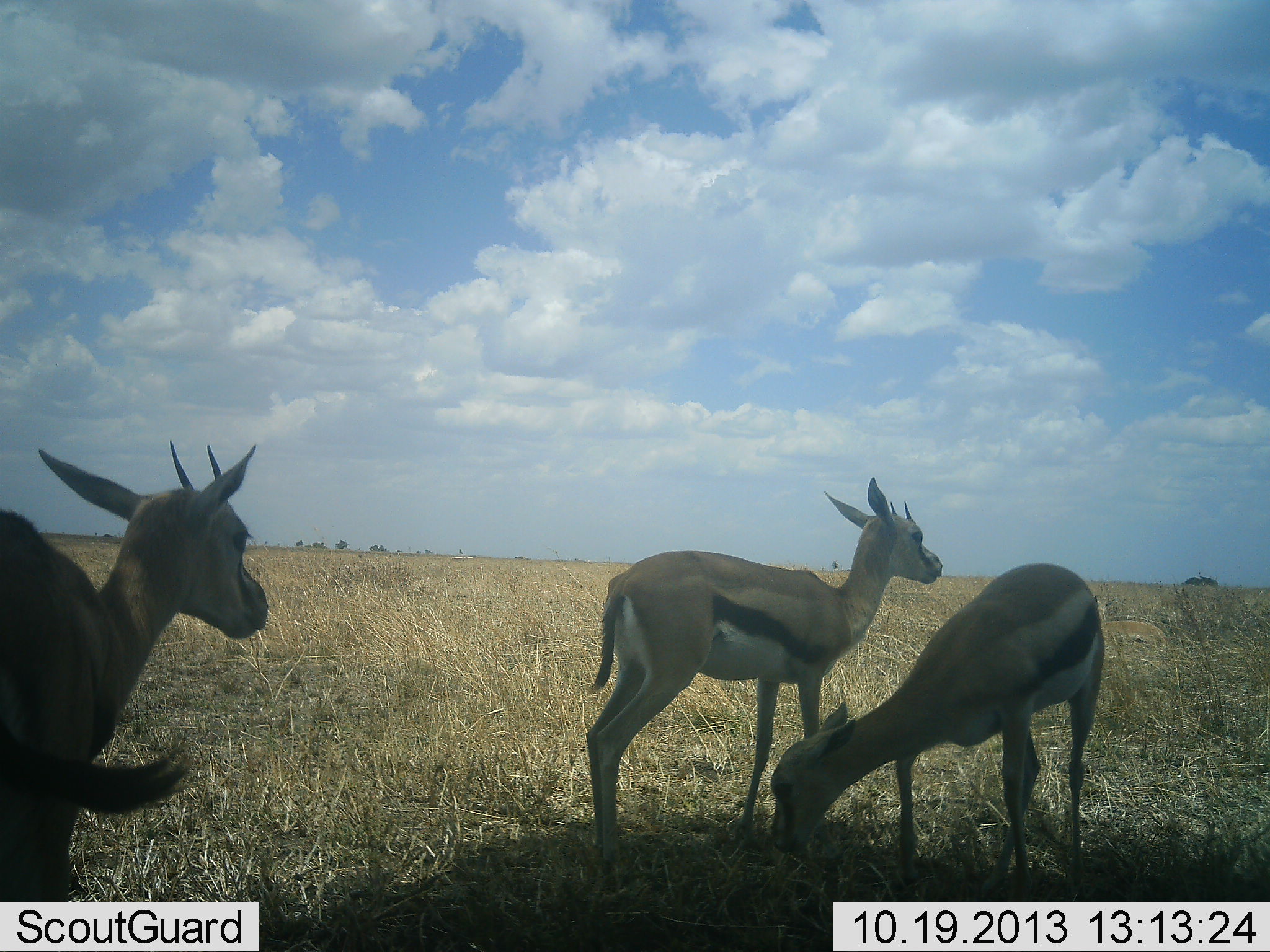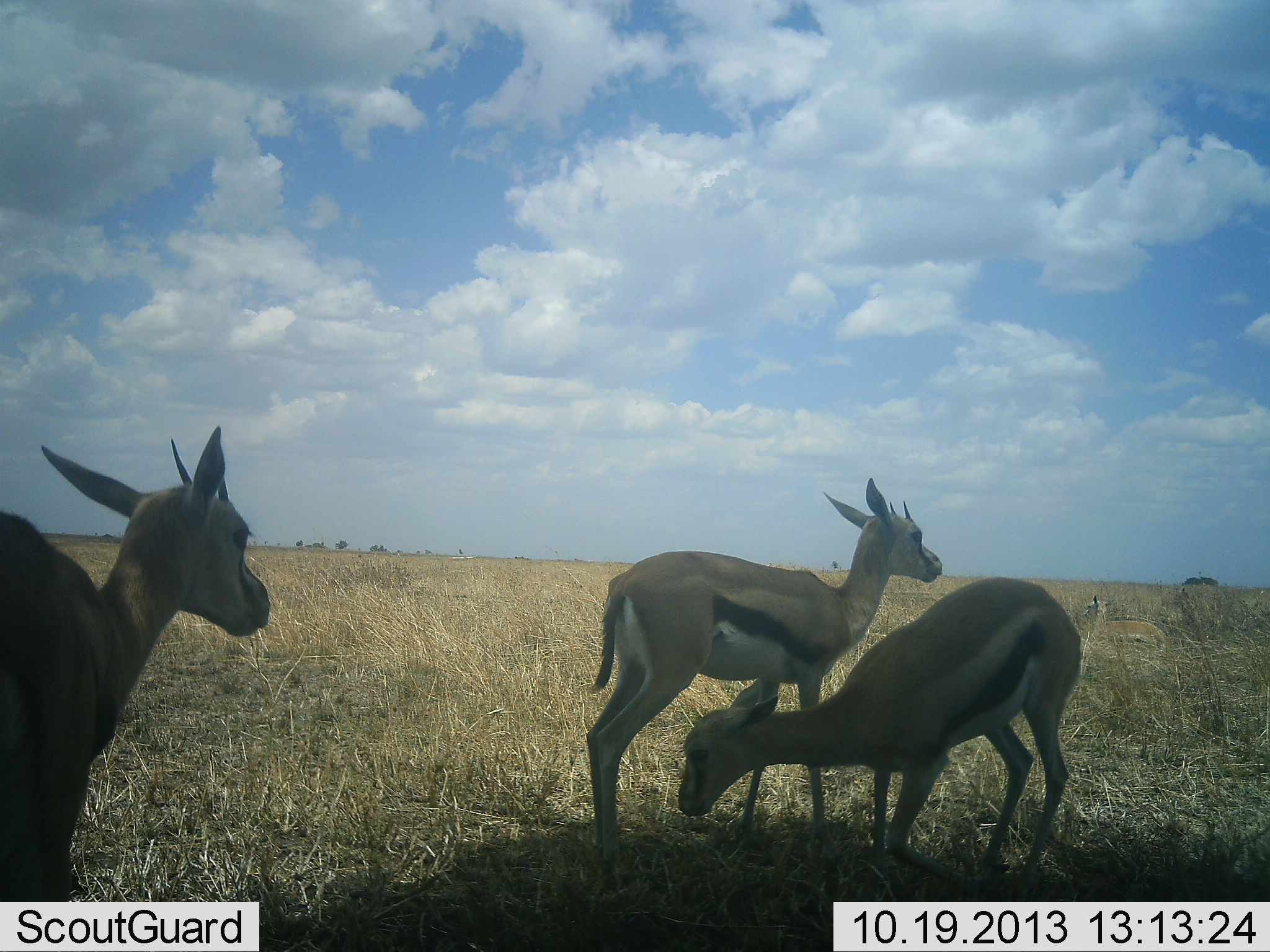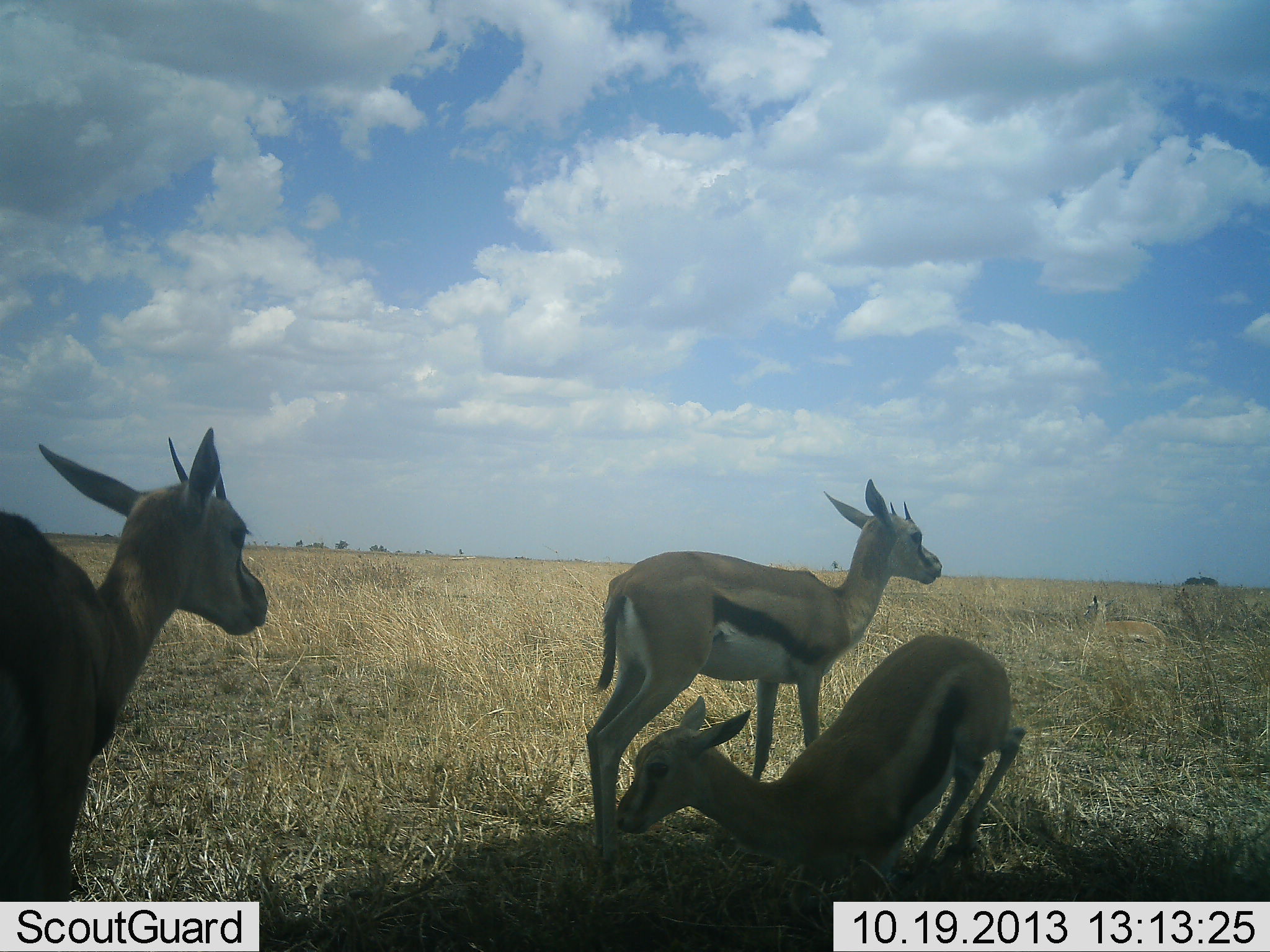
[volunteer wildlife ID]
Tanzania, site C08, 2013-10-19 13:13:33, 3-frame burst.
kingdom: Animalia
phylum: Chordata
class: Mammalia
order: Artiodactyla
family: Bovidae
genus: Eudorcas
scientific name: Eudorcas thomsonii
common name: thomson's gazelle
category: gazellethomsons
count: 3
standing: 87%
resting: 43%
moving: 17%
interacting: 4%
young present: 4%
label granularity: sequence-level